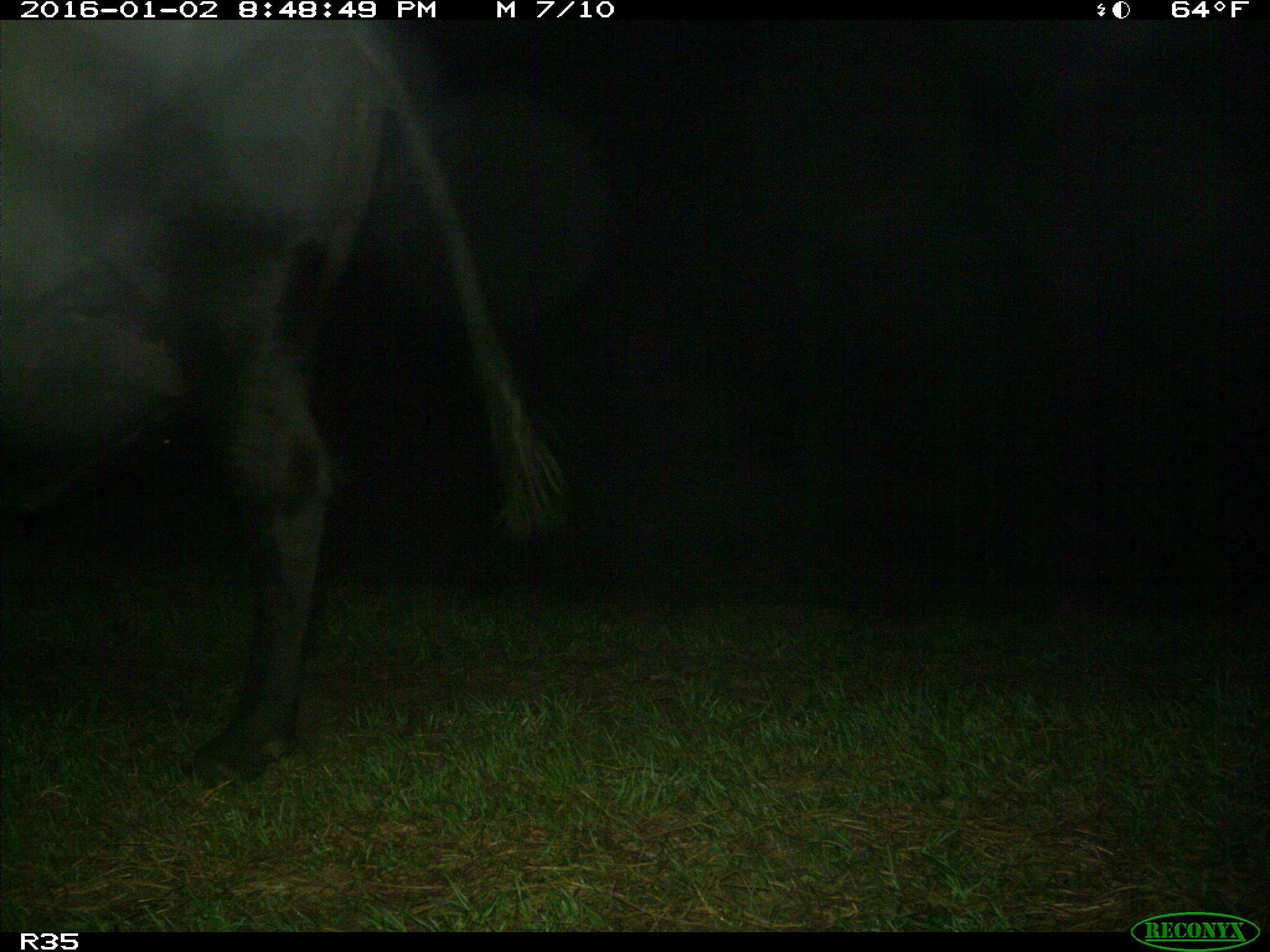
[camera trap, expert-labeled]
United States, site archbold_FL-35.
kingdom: Animalia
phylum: Chordata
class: Mammalia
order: Artiodactyla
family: Bovidae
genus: Bos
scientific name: Bos taurus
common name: domestic cow